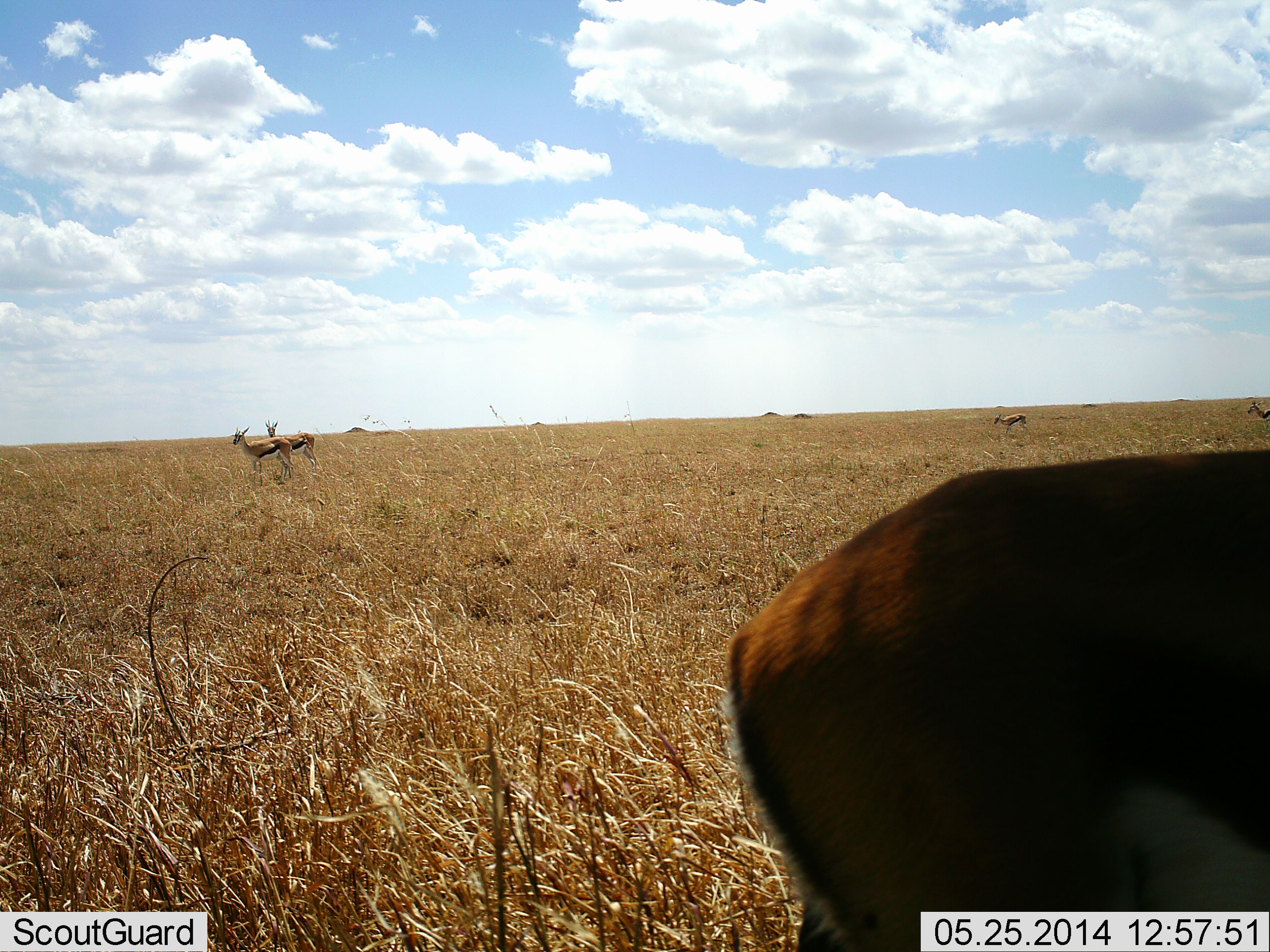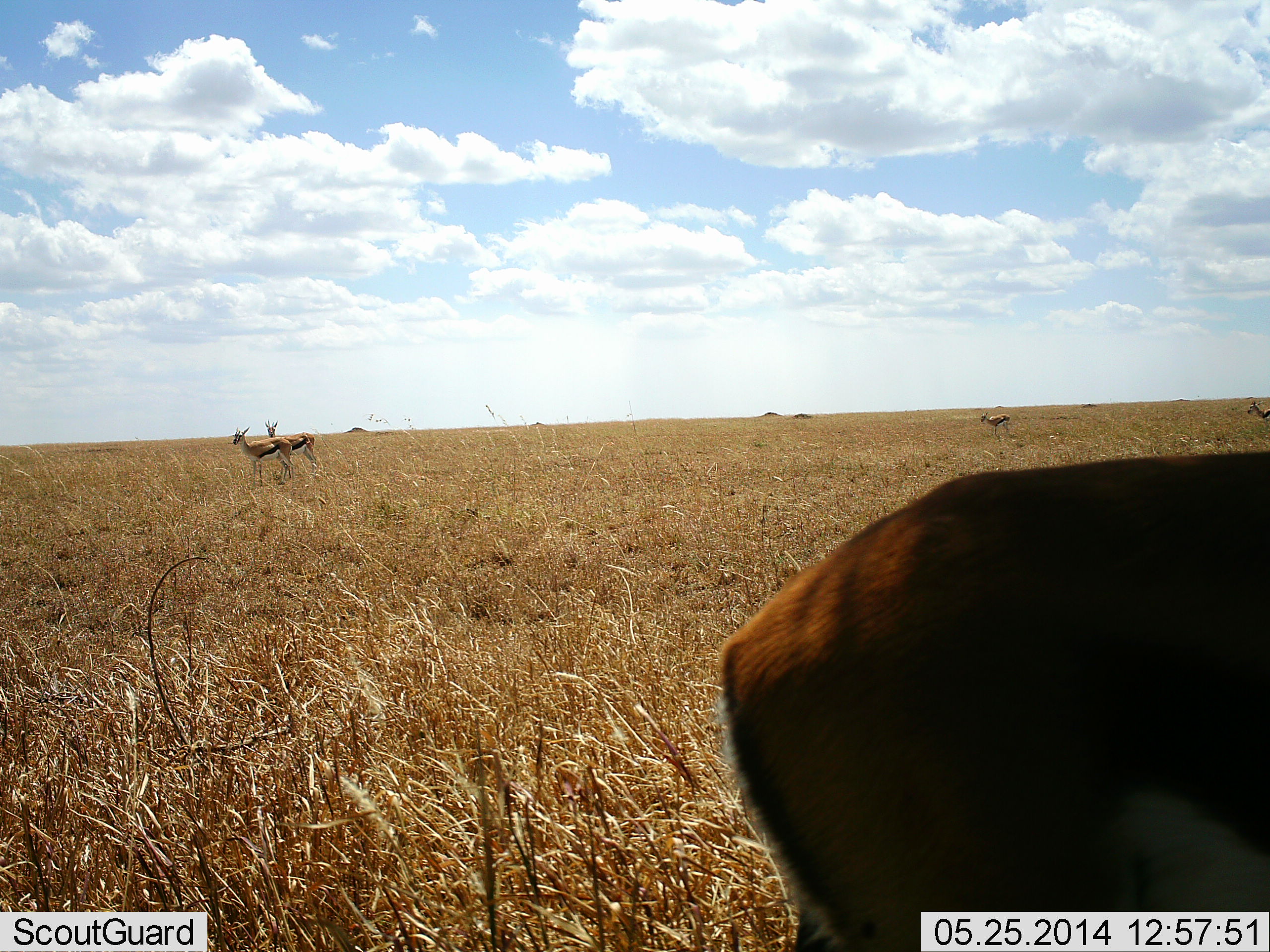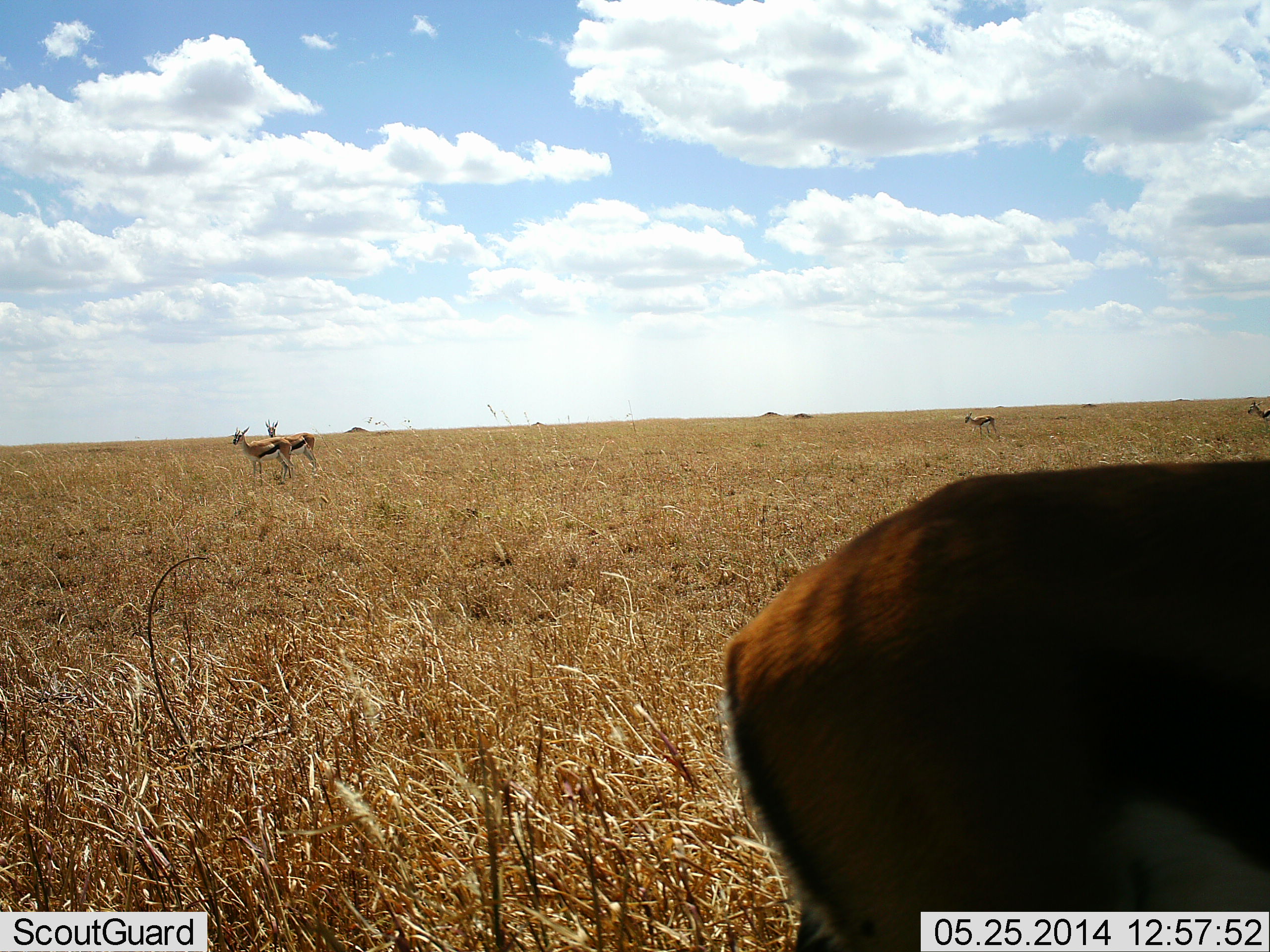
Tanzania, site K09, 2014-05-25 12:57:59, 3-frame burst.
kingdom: Animalia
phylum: Chordata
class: Mammalia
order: Artiodactyla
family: Bovidae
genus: Eudorcas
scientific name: Eudorcas thomsonii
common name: thomson's gazelle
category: gazellethomsons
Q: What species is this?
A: Gazellethomsons (thomson's gazelle) (Eudorcas thomsonii).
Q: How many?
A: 4.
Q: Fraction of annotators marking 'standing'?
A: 91%.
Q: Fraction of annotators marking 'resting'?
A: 0%.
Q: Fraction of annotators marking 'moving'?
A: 27%.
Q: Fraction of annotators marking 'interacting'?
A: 0%.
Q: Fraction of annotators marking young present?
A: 0%.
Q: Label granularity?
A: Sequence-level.